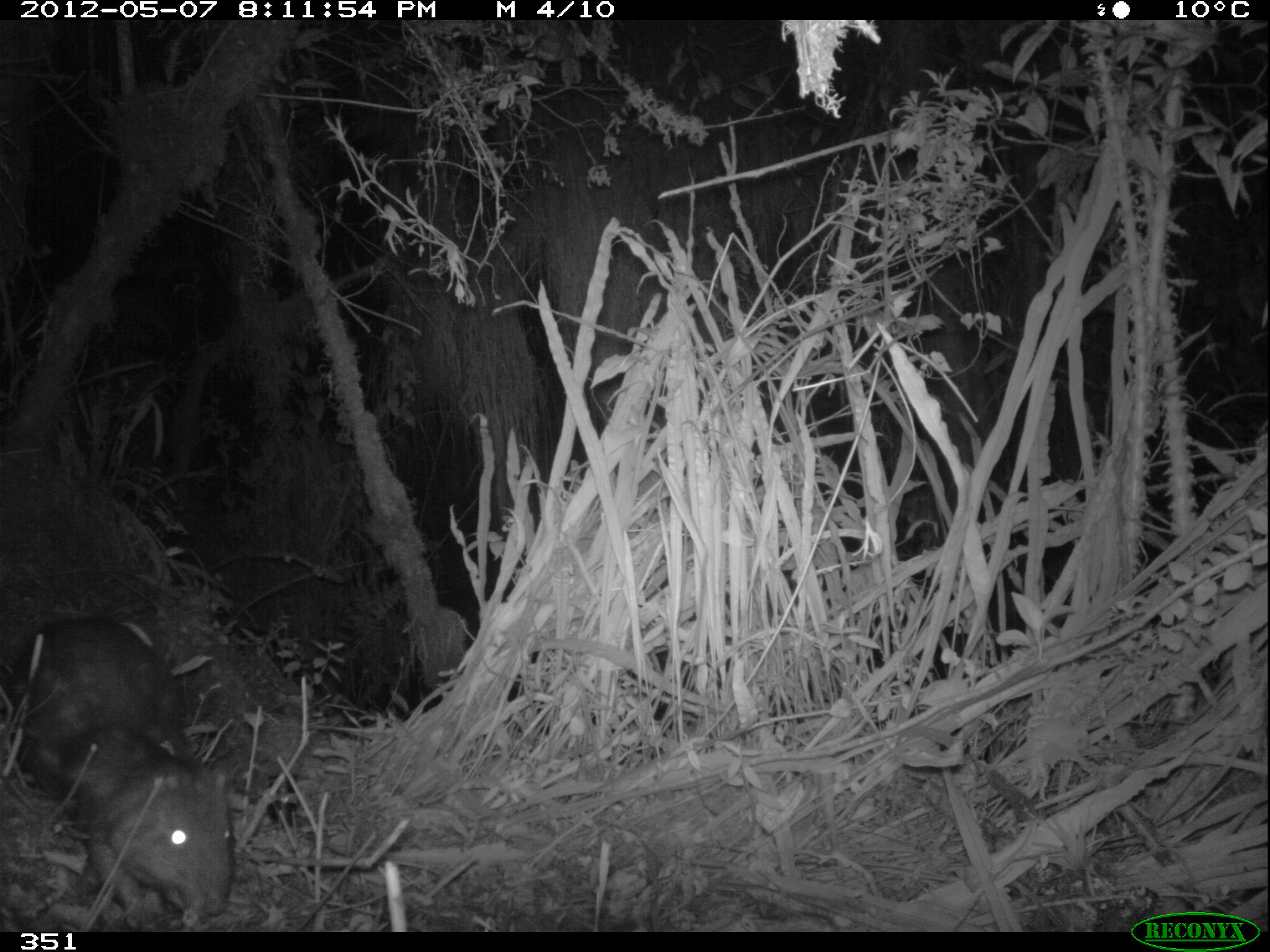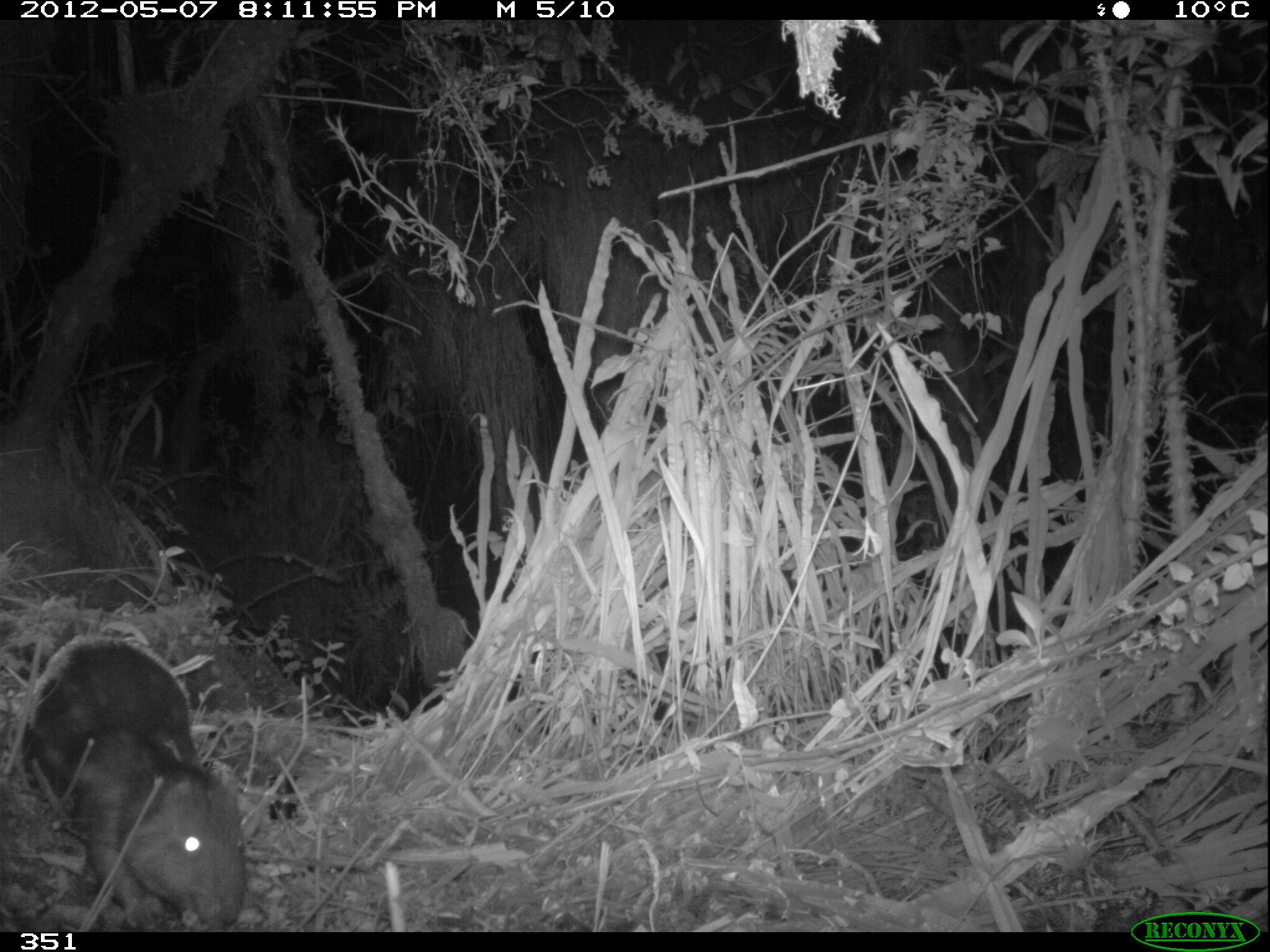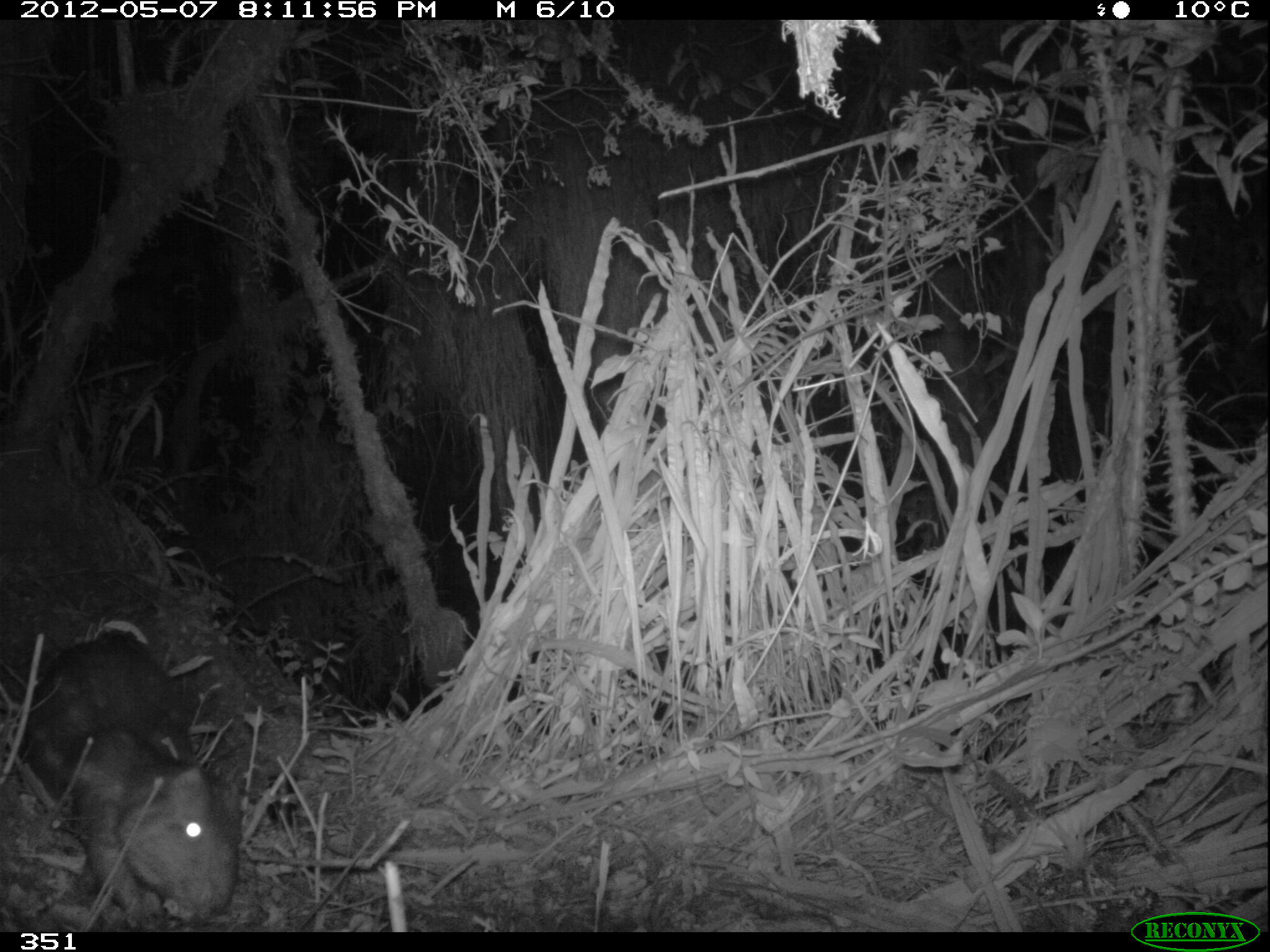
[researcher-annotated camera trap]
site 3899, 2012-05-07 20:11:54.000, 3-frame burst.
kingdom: Animalia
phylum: Chordata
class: Mammalia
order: Rodentia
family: Cuniculidae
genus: Cuniculus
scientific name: Cuniculus taczanowskii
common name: mountain paca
Cuniculus taczanowskii (mountain paca).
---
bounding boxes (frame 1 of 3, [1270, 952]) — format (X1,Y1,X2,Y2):
cuniculus taczanowskii: (0,615,236,917)